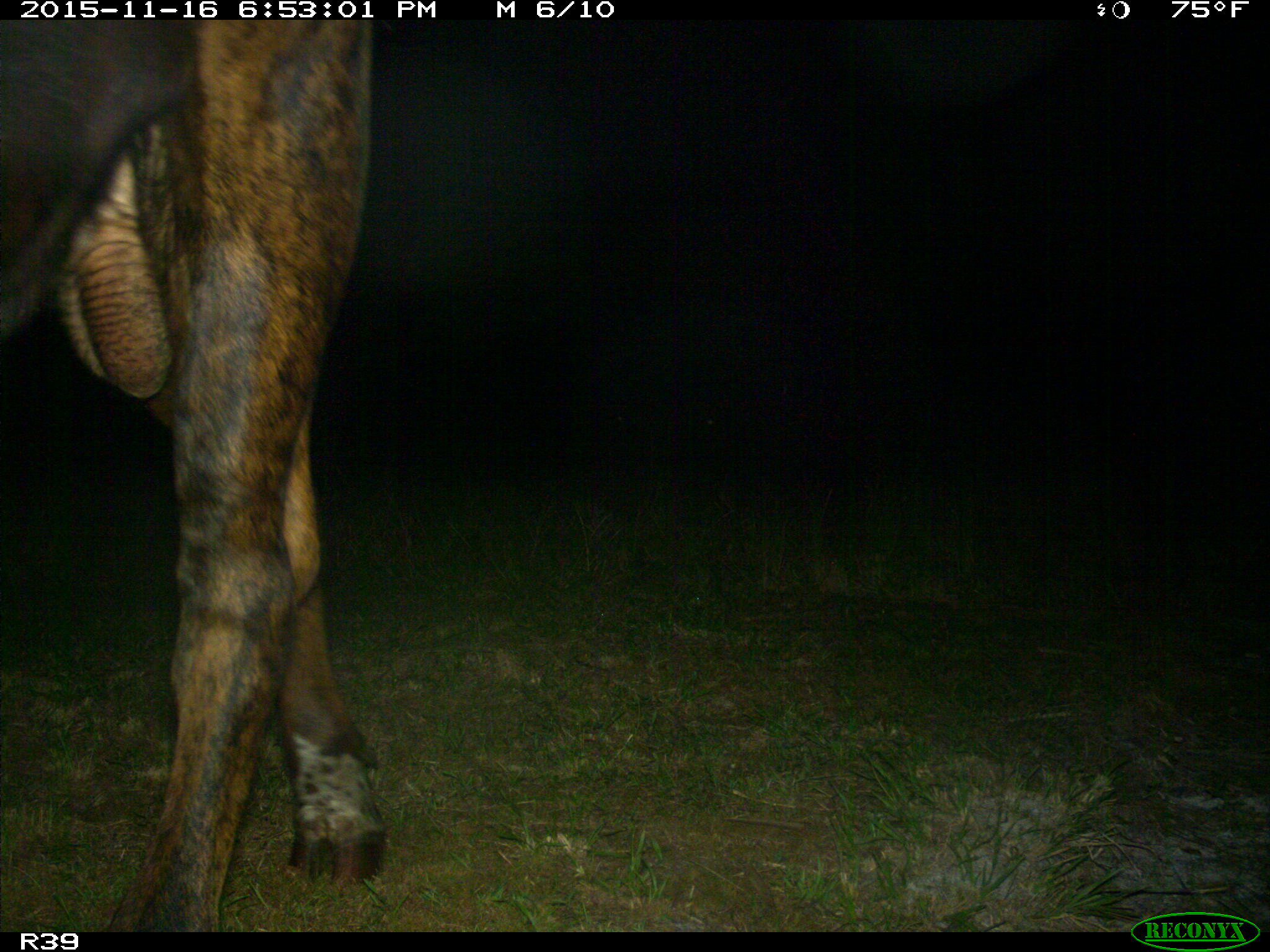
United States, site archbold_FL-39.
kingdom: Animalia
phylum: Chordata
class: Mammalia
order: Artiodactyla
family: Bovidae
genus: Bos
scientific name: Bos taurus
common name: domestic cow